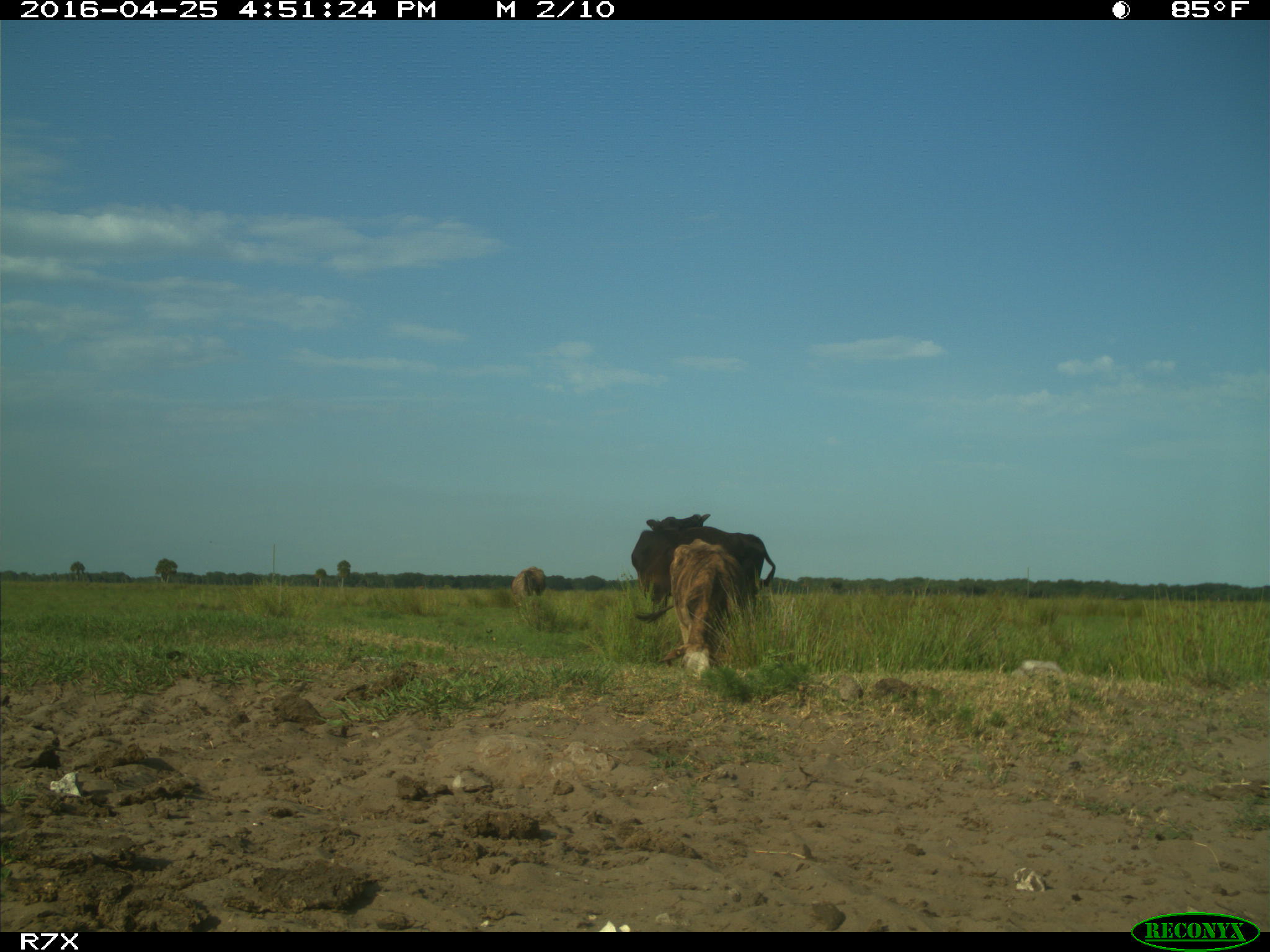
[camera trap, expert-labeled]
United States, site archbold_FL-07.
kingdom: Animalia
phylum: Chordata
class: Mammalia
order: Artiodactyla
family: Bovidae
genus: Bos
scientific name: Bos taurus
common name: domestic cow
Bos taurus (domestic cow).